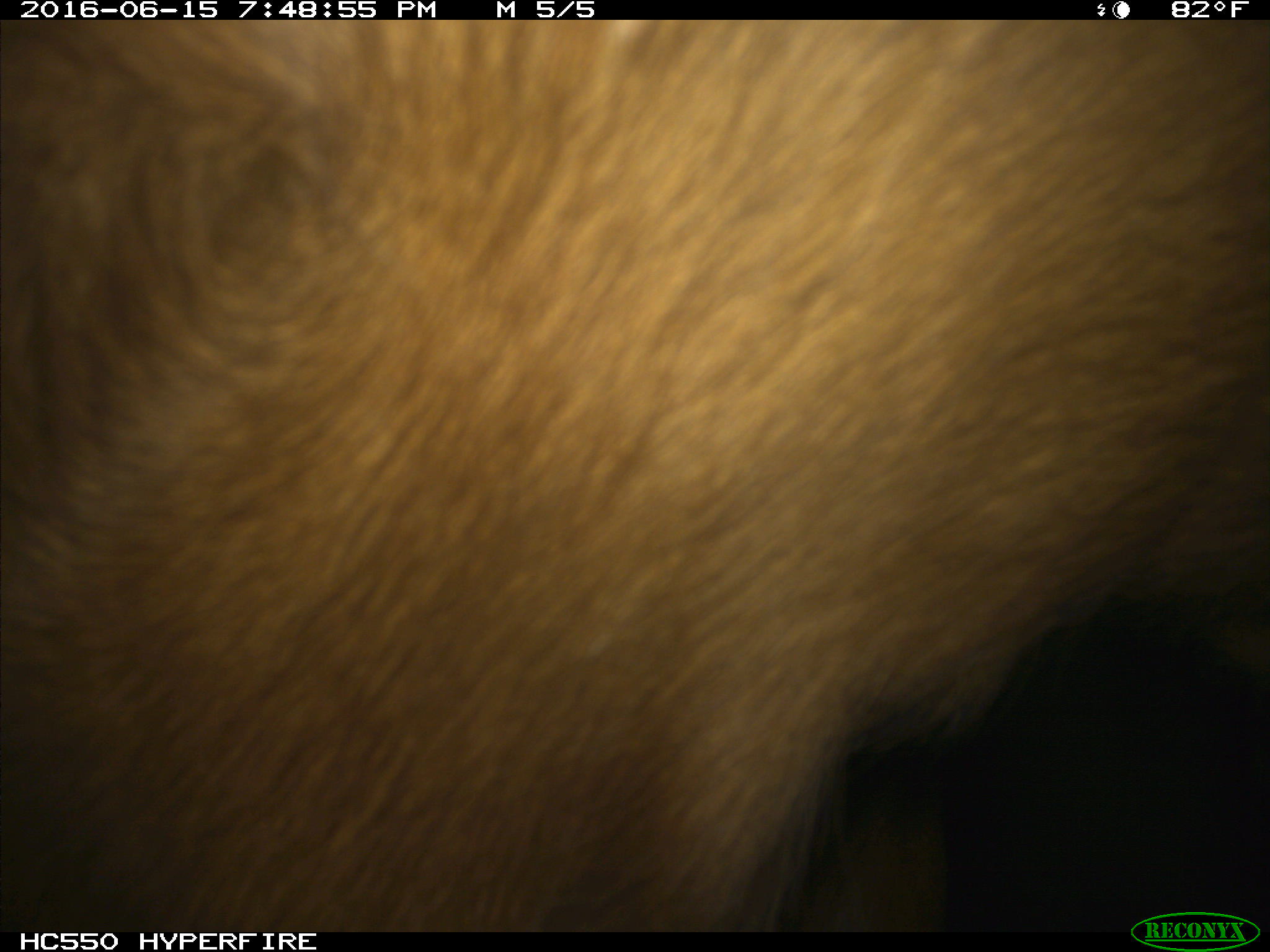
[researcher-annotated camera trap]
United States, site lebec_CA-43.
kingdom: Animalia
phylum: Chordata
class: Mammalia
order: Artiodactyla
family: Bovidae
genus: Bos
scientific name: Bos taurus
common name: domestic cow